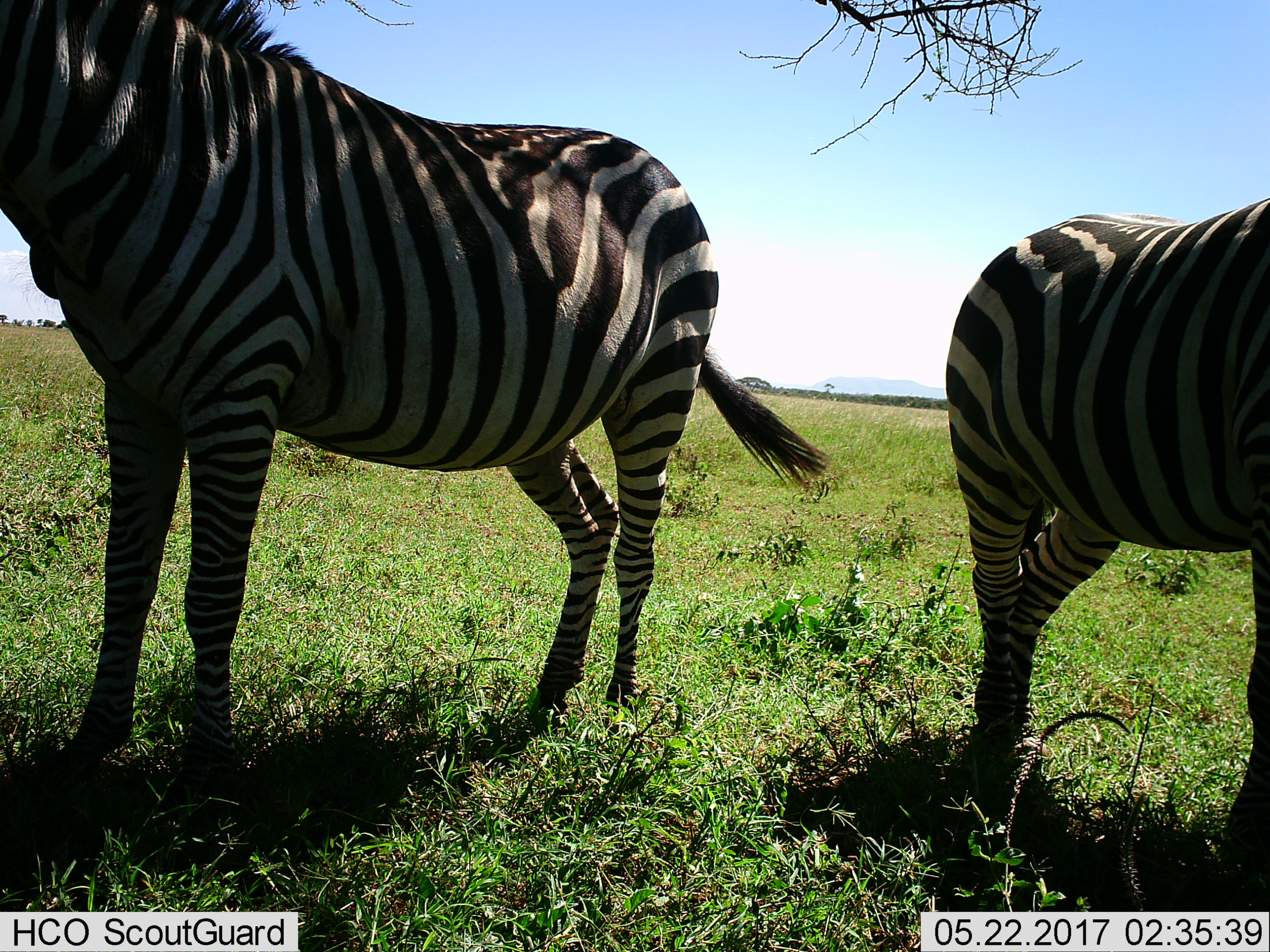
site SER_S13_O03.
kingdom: Animalia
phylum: Chordata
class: Mammalia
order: Perissodactyla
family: Equidae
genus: Equus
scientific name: Equus quagga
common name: plains zebra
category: zebraplains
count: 2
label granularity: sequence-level